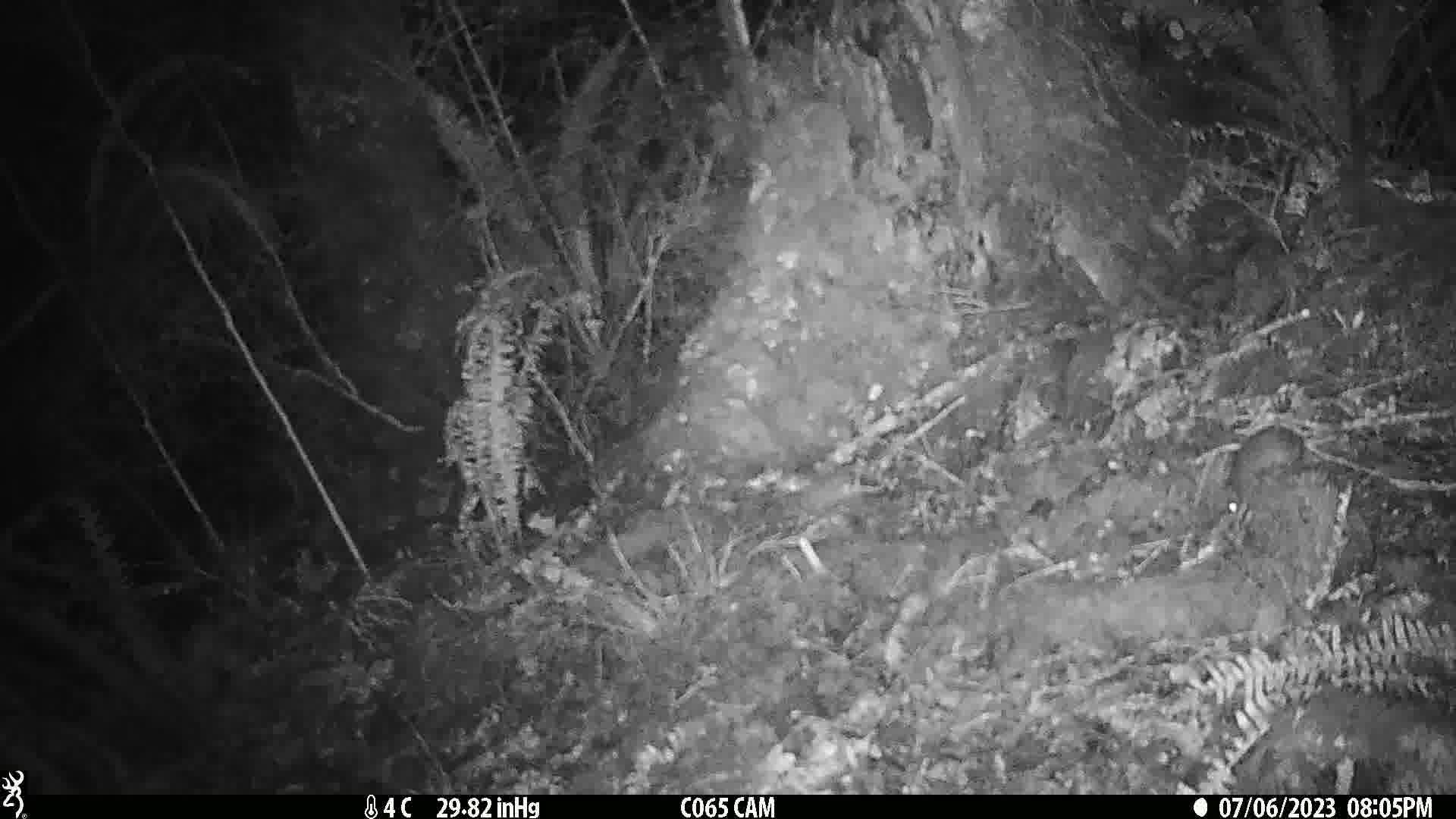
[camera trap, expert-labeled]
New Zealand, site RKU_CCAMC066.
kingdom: Animalia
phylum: Chordata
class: Mammalia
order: Rodentia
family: Muridae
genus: Rattus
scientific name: Rattus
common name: rat